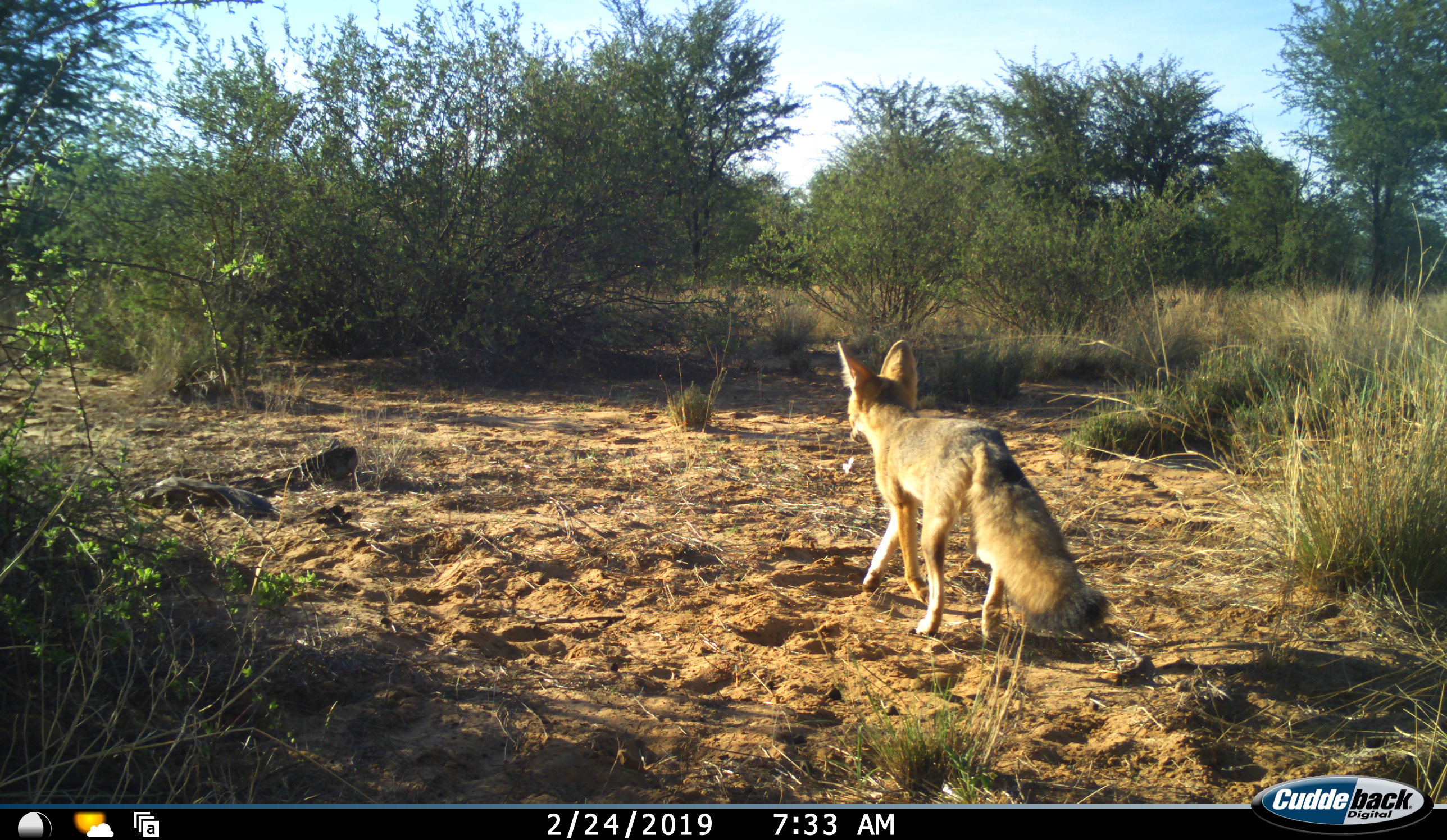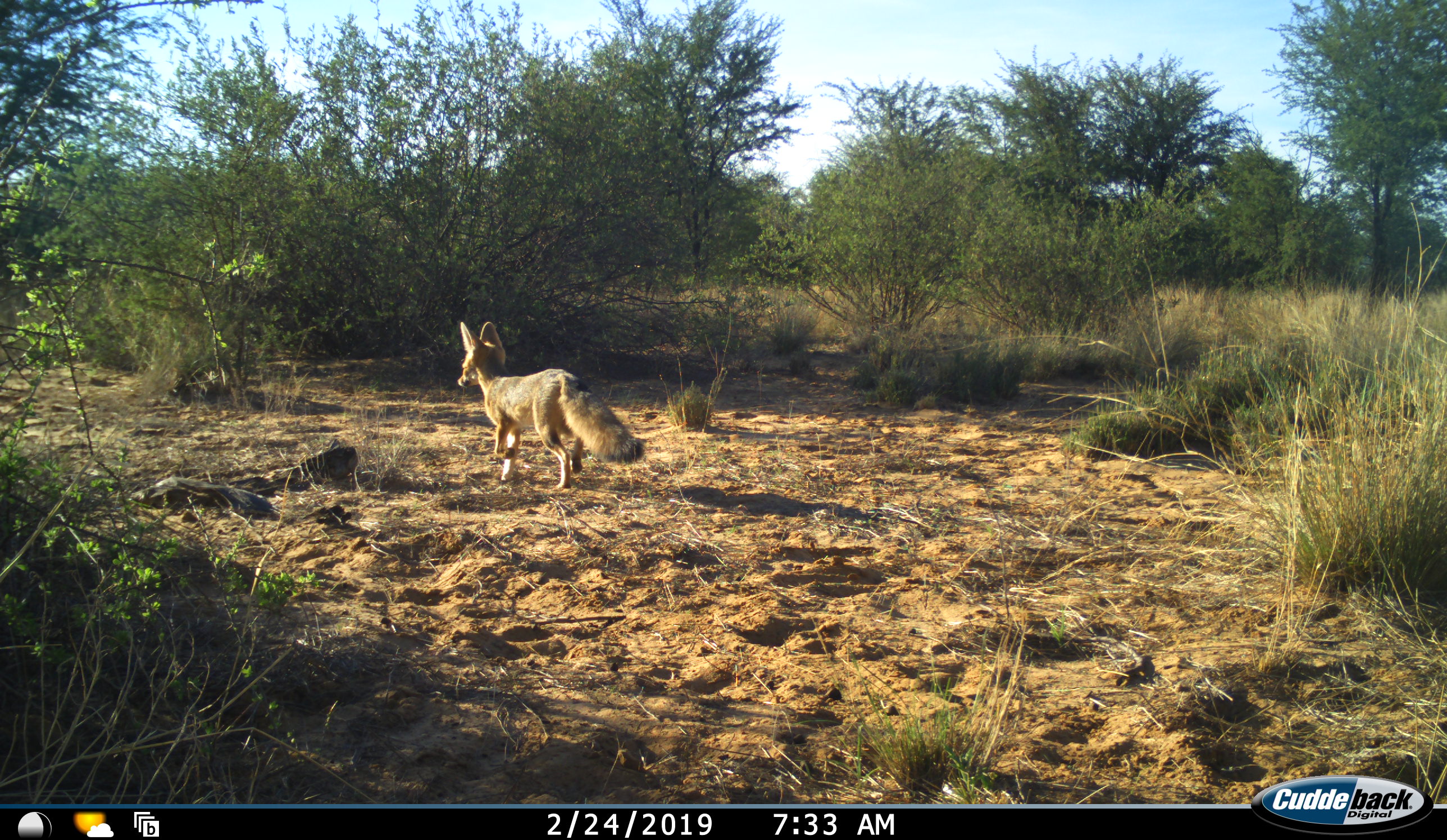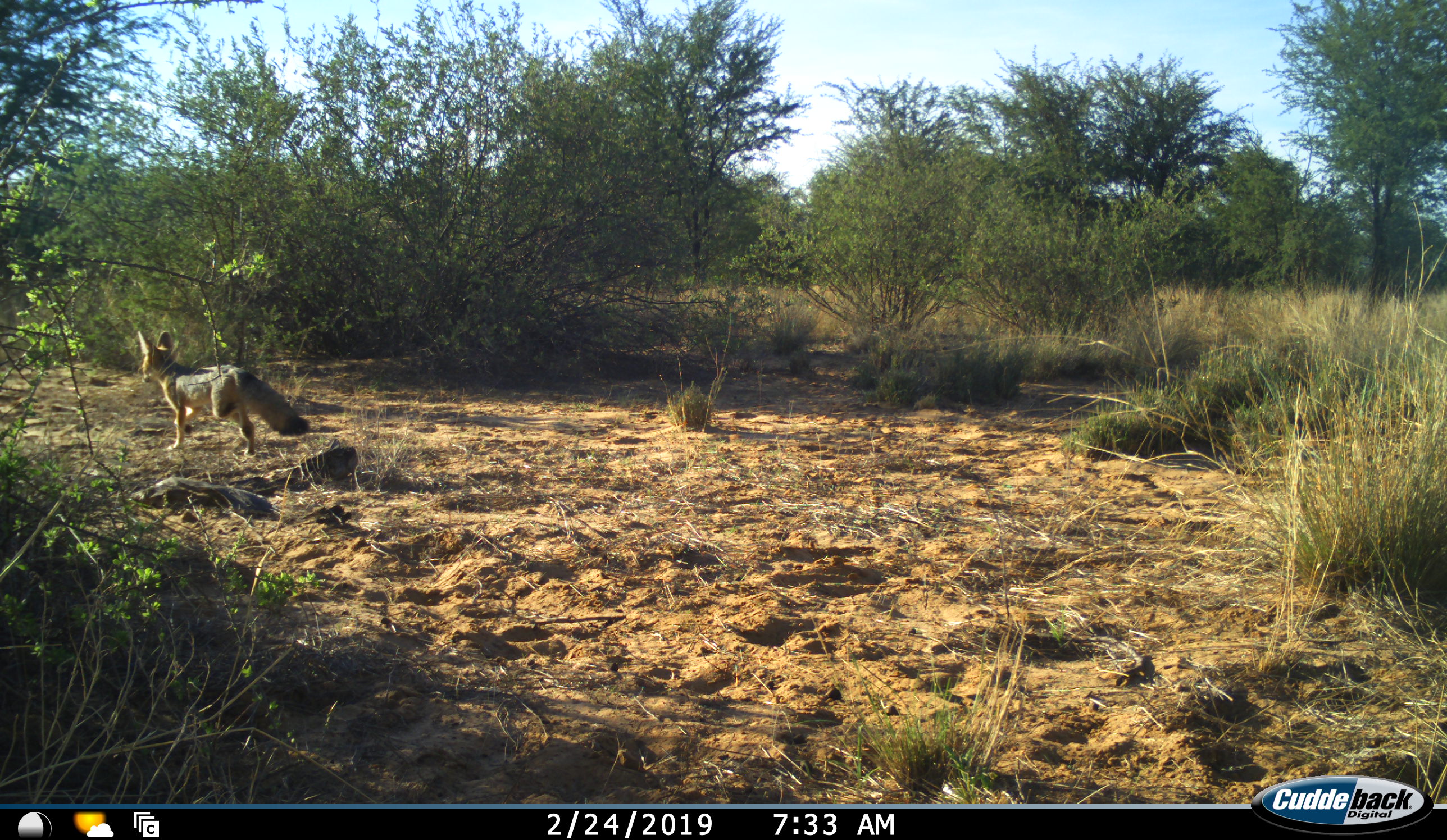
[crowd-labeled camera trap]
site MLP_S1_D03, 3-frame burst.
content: unidentified animal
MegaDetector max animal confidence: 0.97